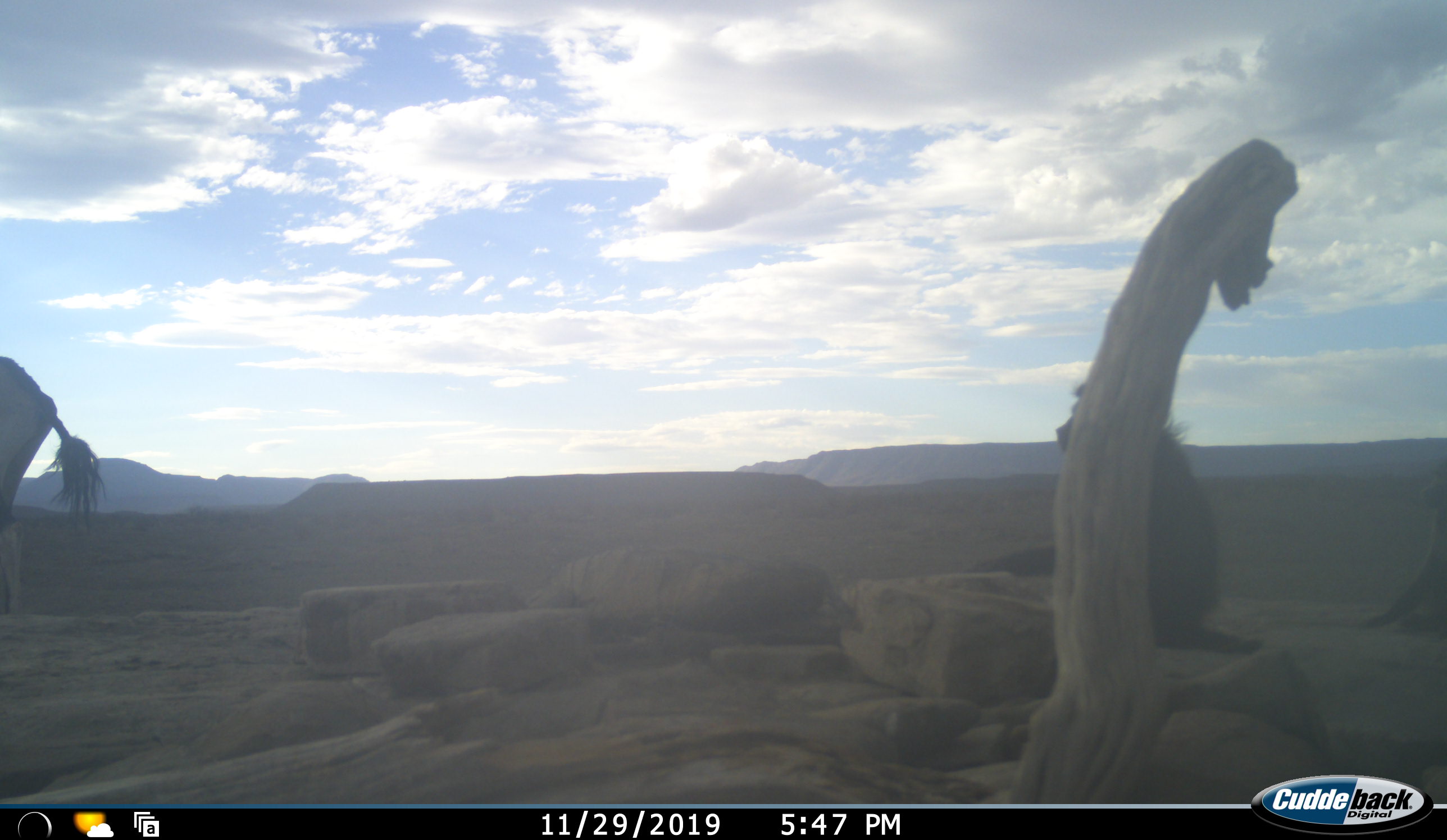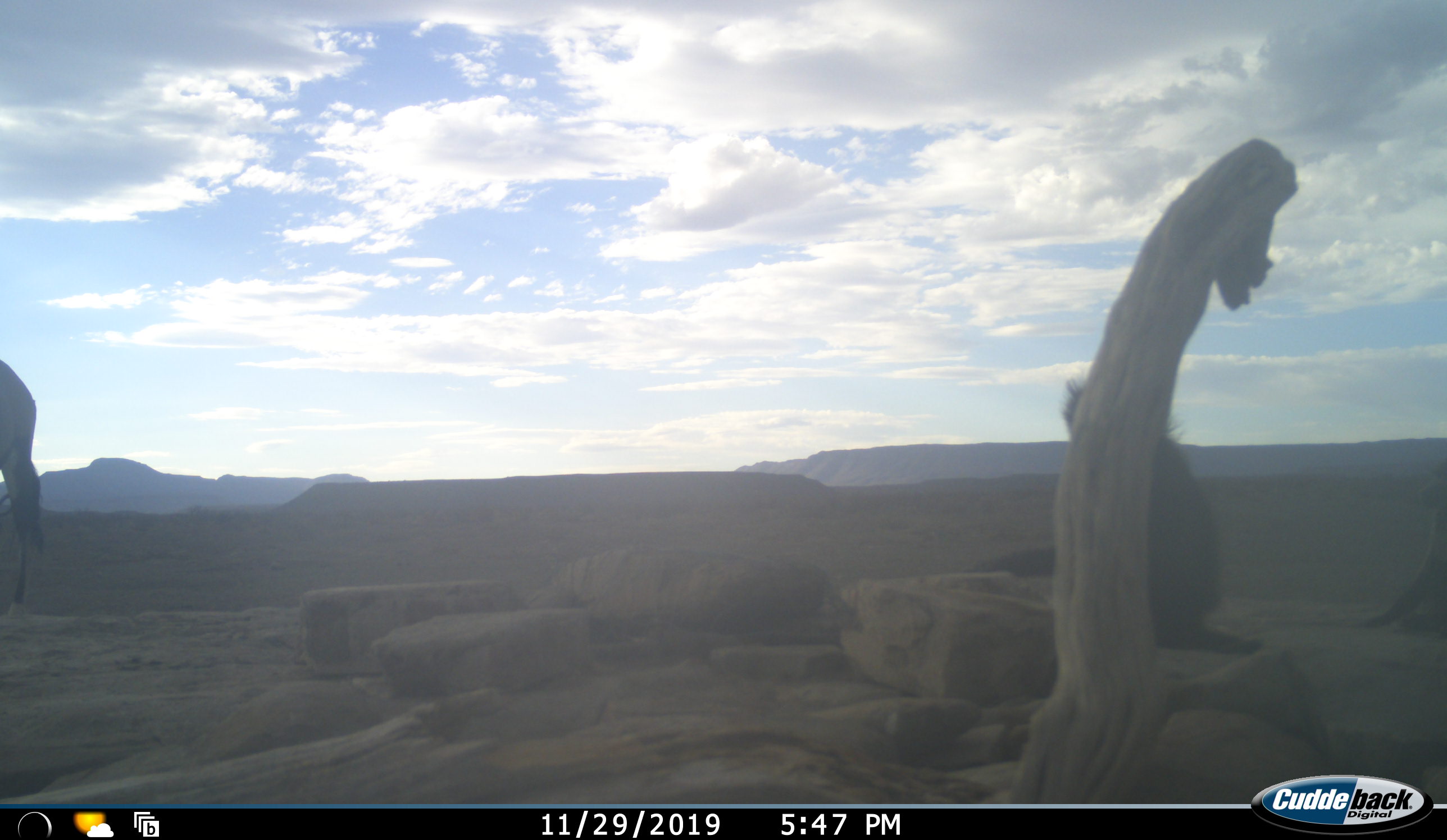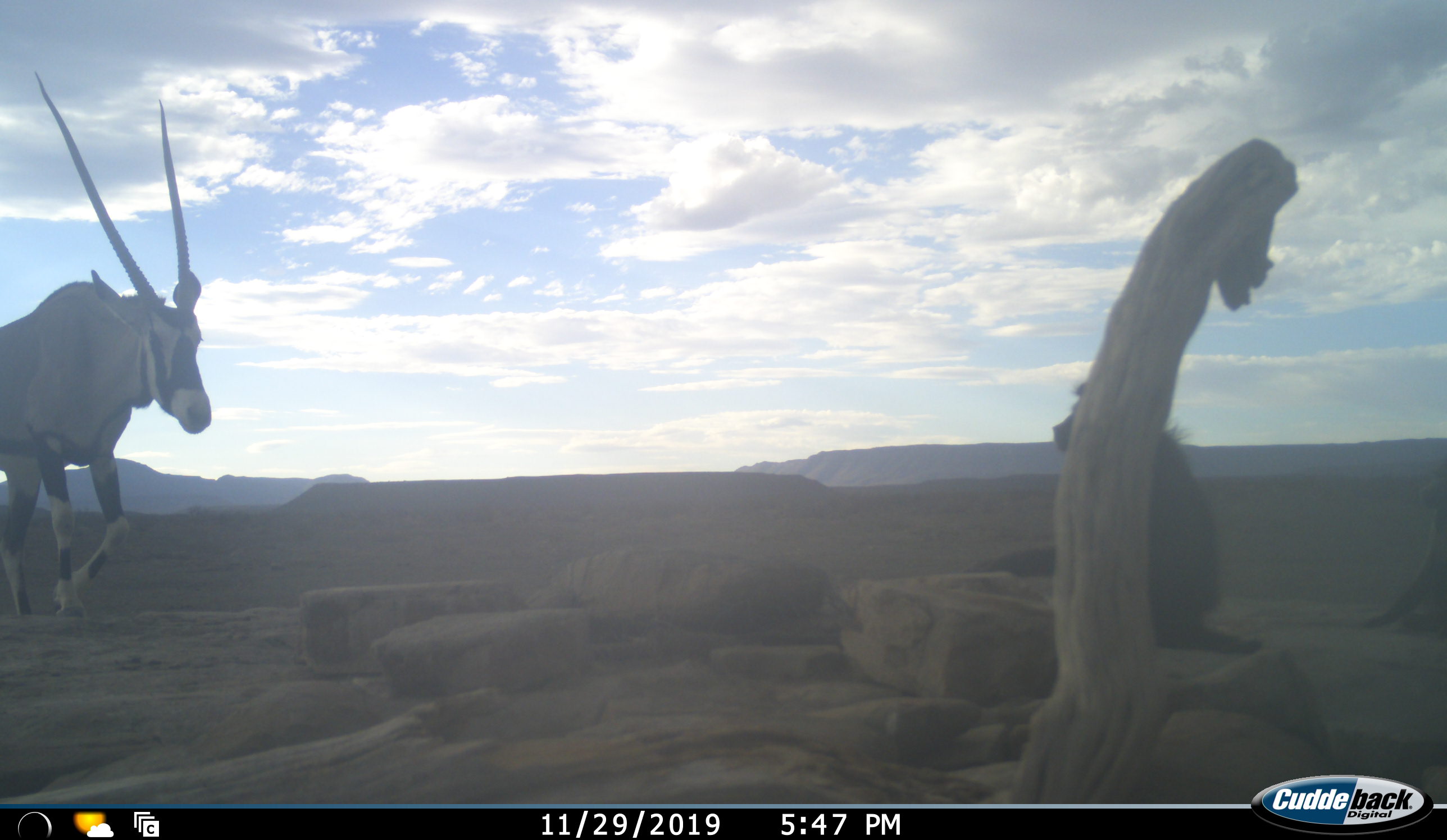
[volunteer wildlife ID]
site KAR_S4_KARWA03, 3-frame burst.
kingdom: Animalia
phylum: Chordata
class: Mammalia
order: Primates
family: Cercopithecidae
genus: Papio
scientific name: Papio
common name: baboon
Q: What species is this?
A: Baboon (Papio).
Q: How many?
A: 1.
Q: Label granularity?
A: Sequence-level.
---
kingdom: Animalia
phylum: Chordata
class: Mammalia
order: Artiodactyla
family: Bovidae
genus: Oryx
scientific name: Oryx gazella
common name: gemsbok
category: oryx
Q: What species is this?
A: Oryx (gemsbok) (Oryx gazella).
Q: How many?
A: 1.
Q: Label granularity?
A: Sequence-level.